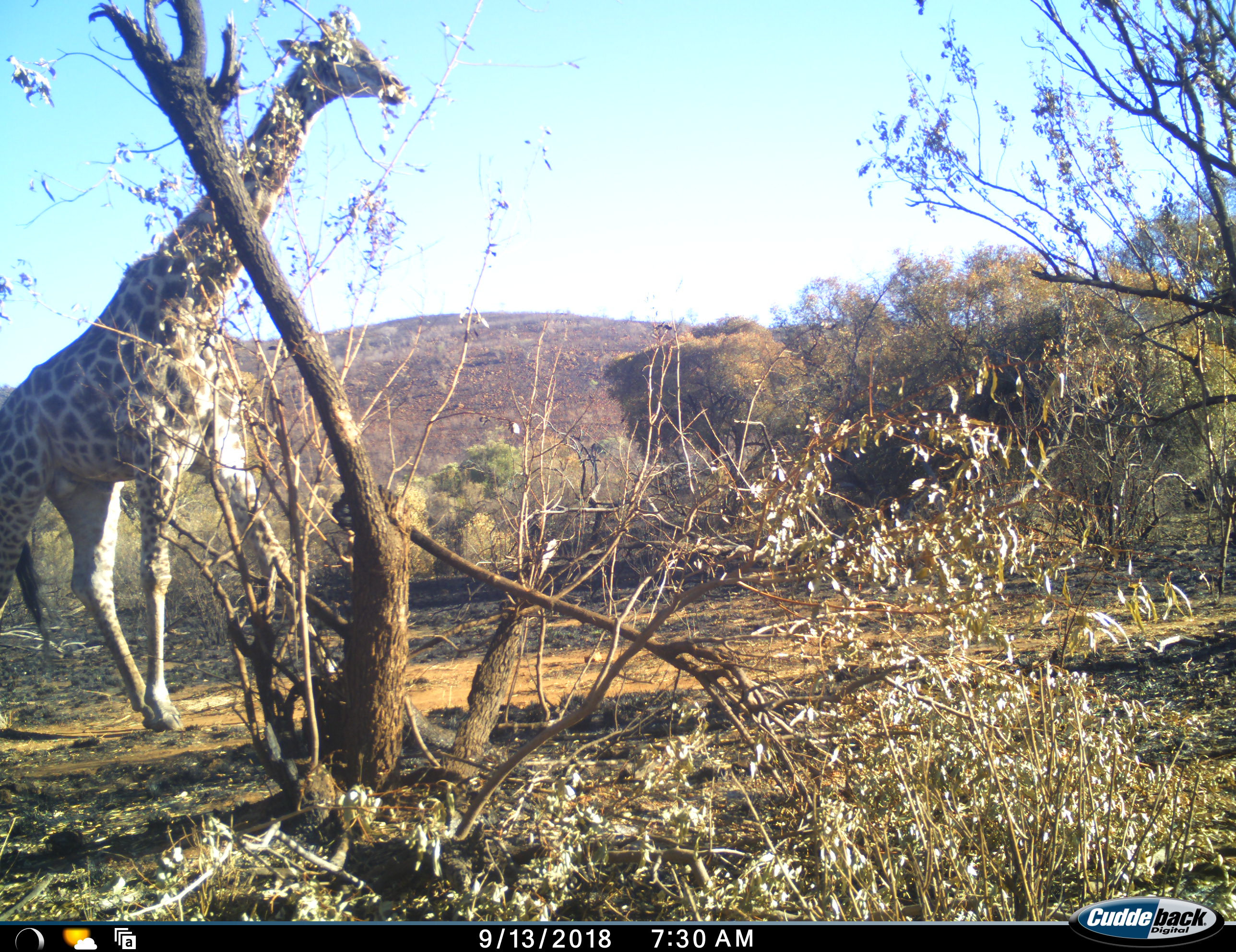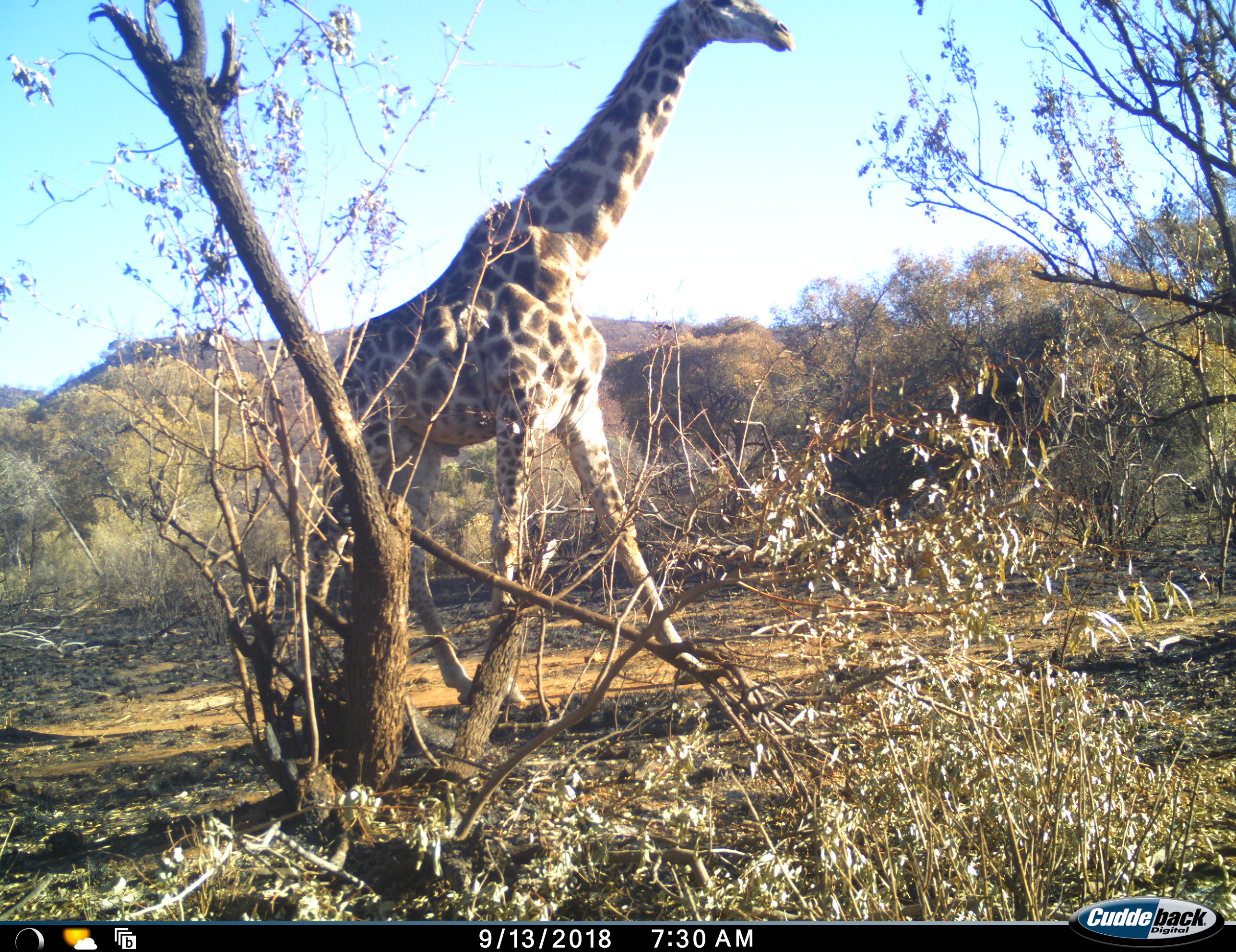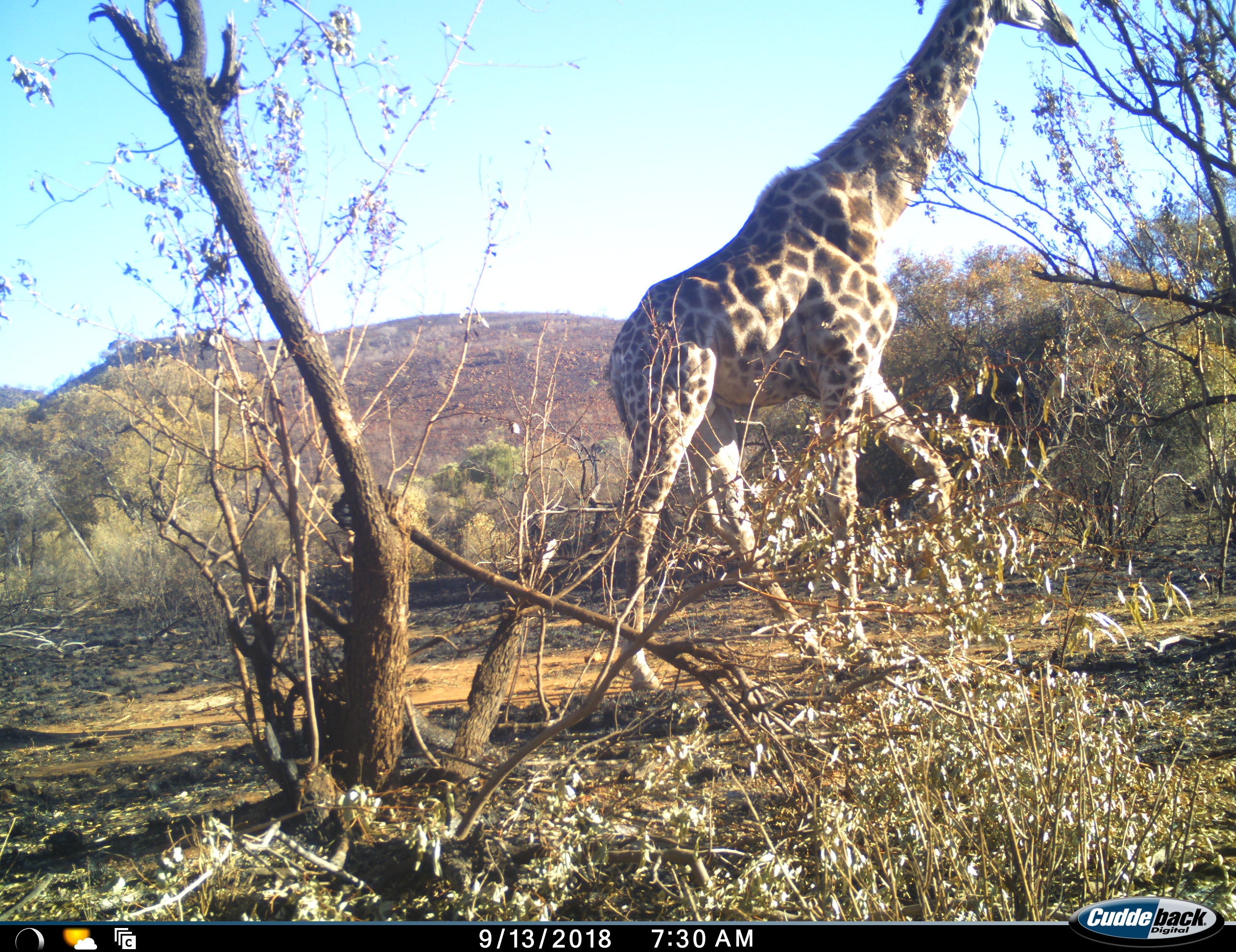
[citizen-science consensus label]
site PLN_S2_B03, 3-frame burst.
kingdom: Animalia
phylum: Chordata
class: Mammalia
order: Artiodactyla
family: Giraffidae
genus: Giraffa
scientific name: Giraffa camelopardalis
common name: giraffe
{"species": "giraffe (Giraffa camelopardalis)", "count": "1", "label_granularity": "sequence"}